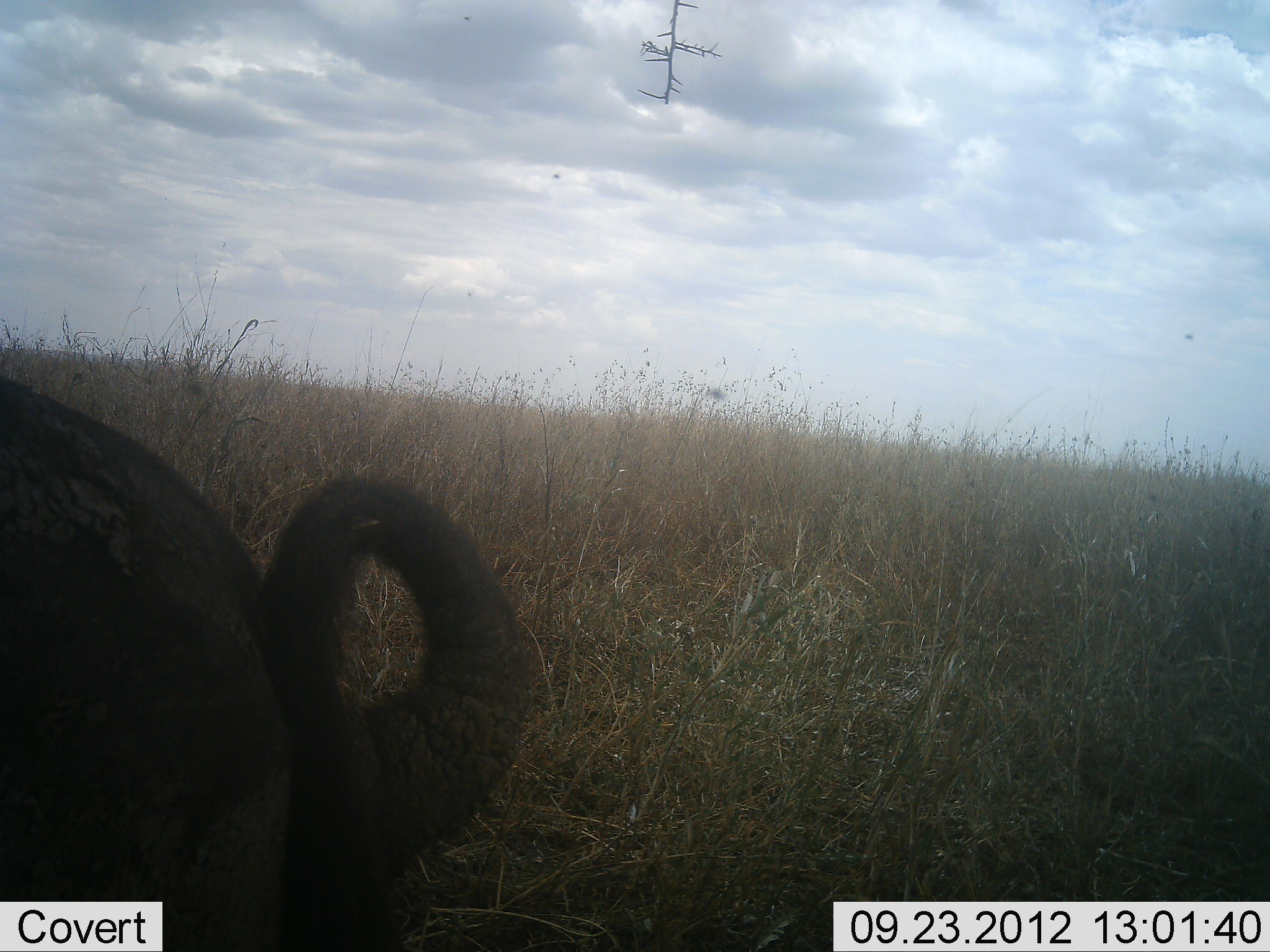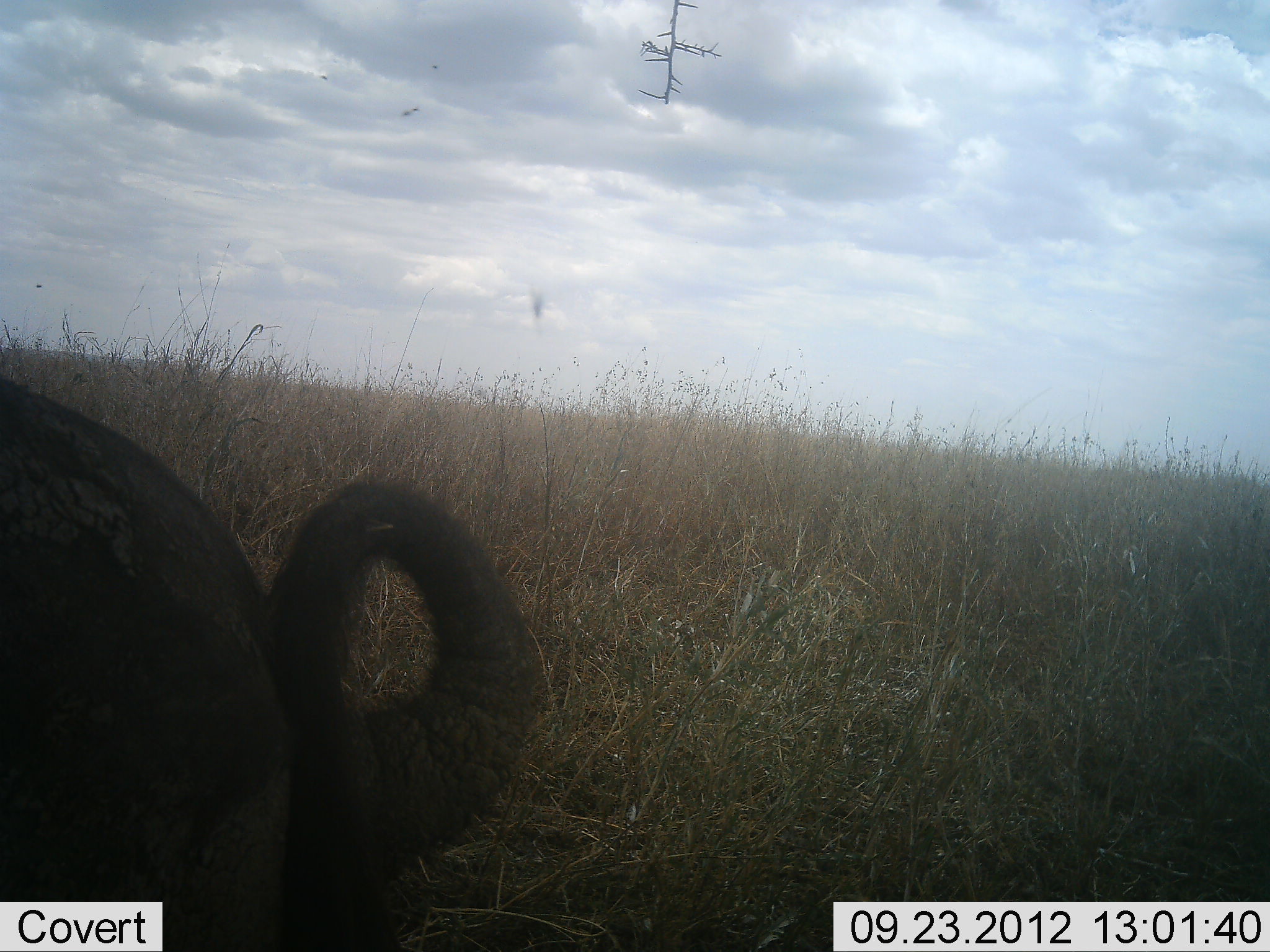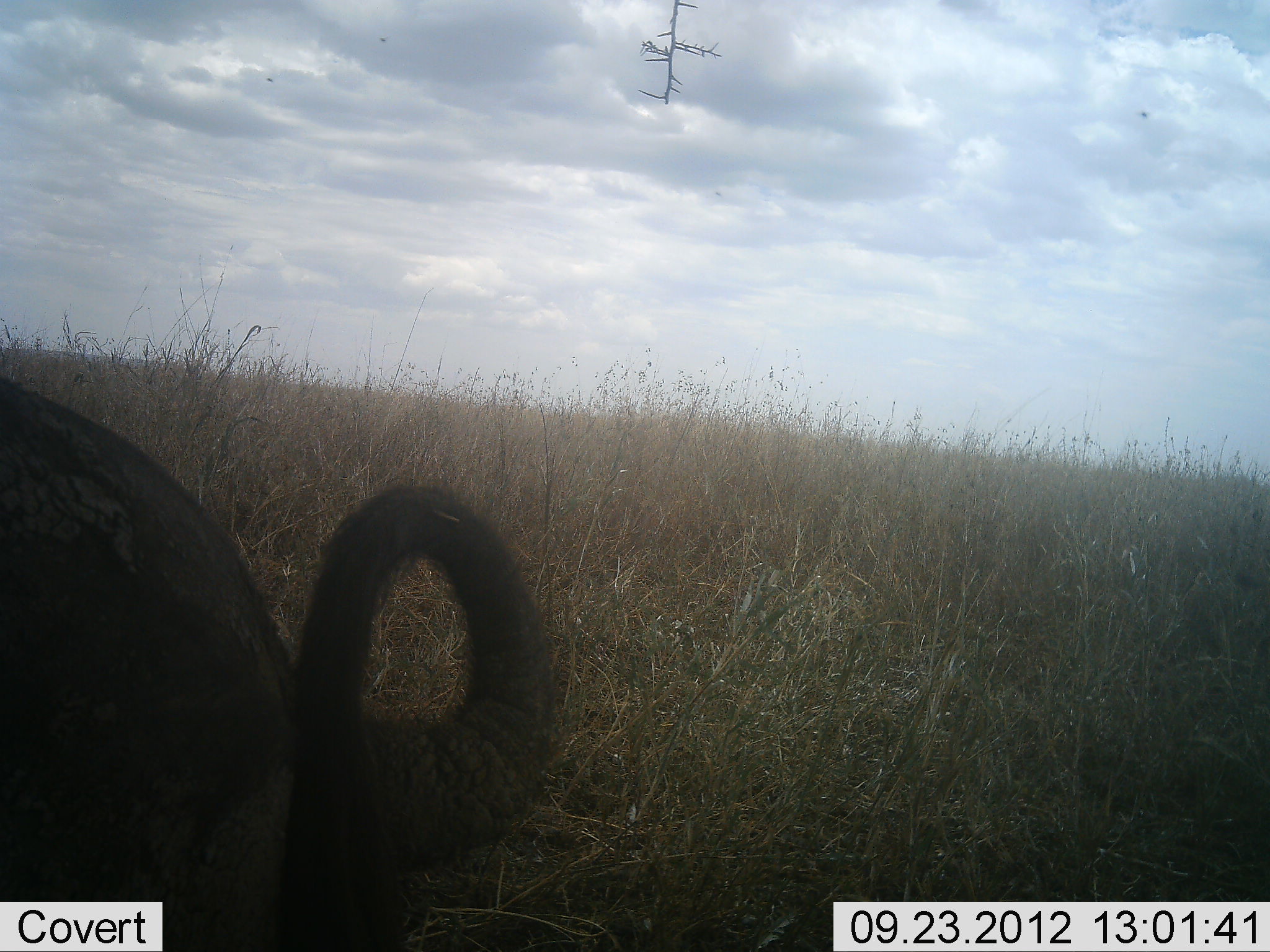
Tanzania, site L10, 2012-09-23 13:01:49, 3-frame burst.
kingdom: Animalia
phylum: Chordata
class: Mammalia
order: Artiodactyla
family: Bovidae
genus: Syncerus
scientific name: Syncerus caffer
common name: cape buffalo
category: buffalo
Buffalo (cape buffalo) (Syncerus caffer), count 1. Behavior (volunteer vote fractions): standing 11%, resting 78%, moving 11%, interacting 0%. Young present (vote fraction): 0%. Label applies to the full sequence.